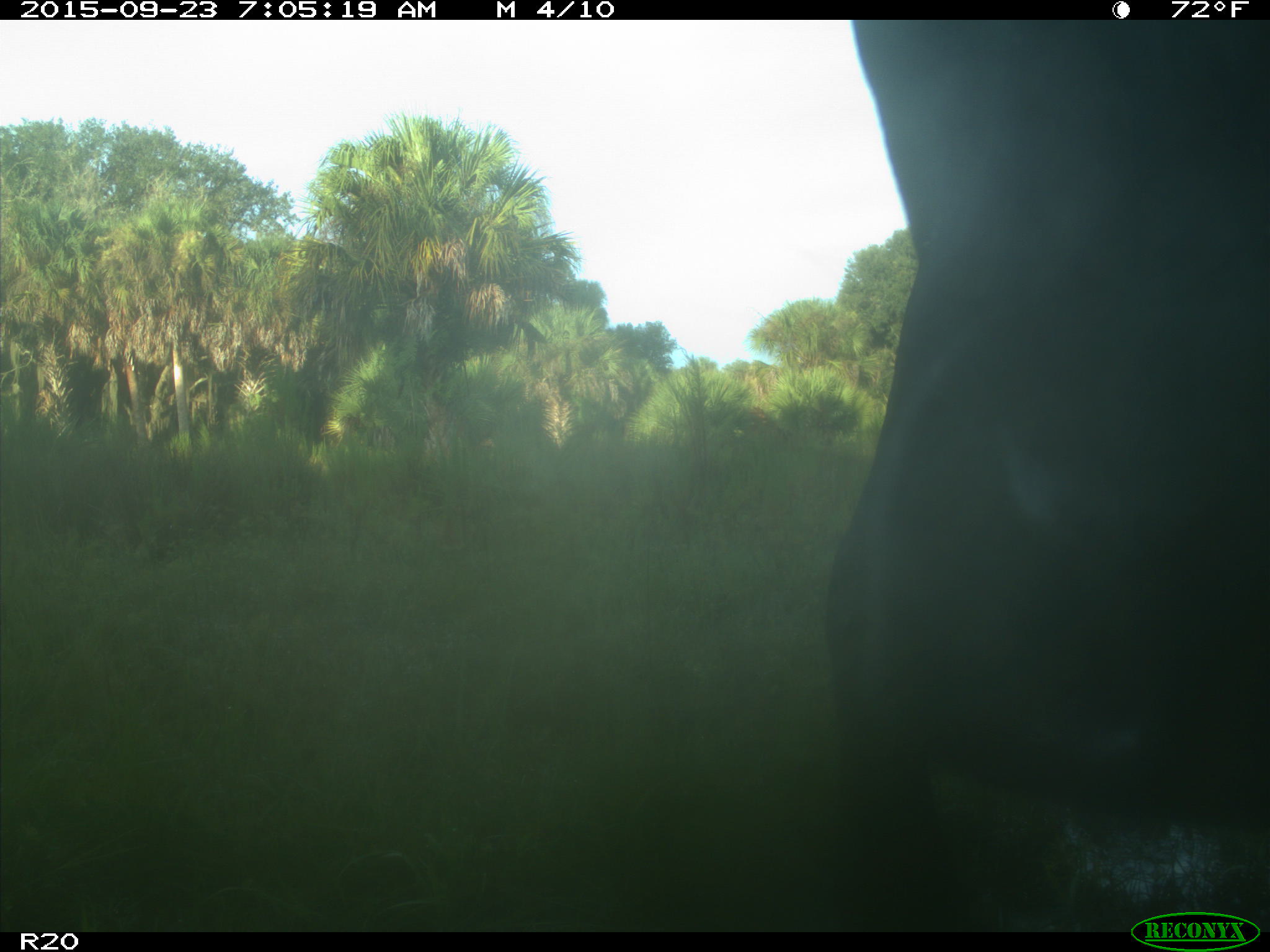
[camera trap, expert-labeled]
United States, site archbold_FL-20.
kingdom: Animalia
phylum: Chordata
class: Mammalia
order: Artiodactyla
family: Bovidae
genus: Bos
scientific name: Bos taurus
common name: domestic cow